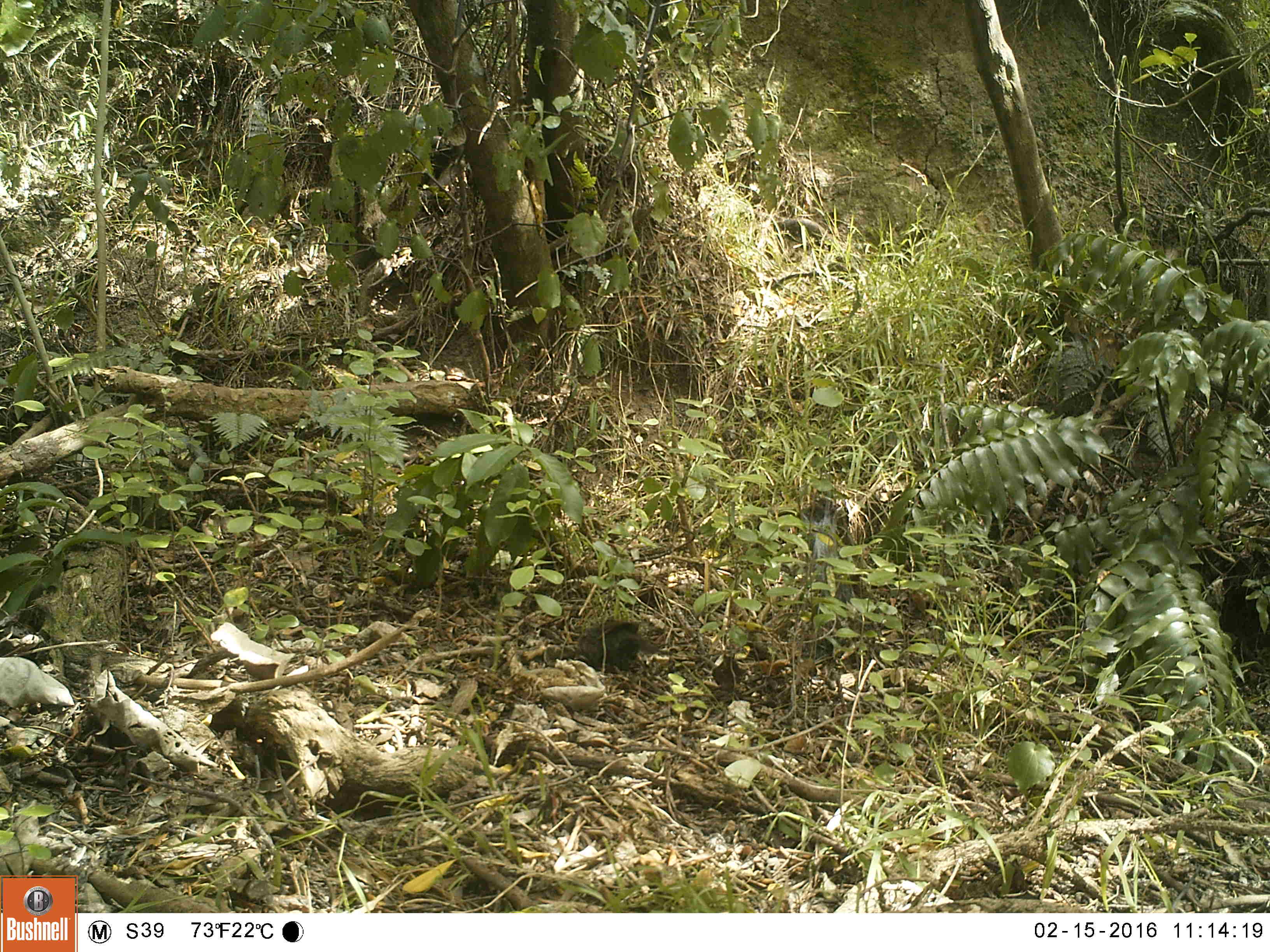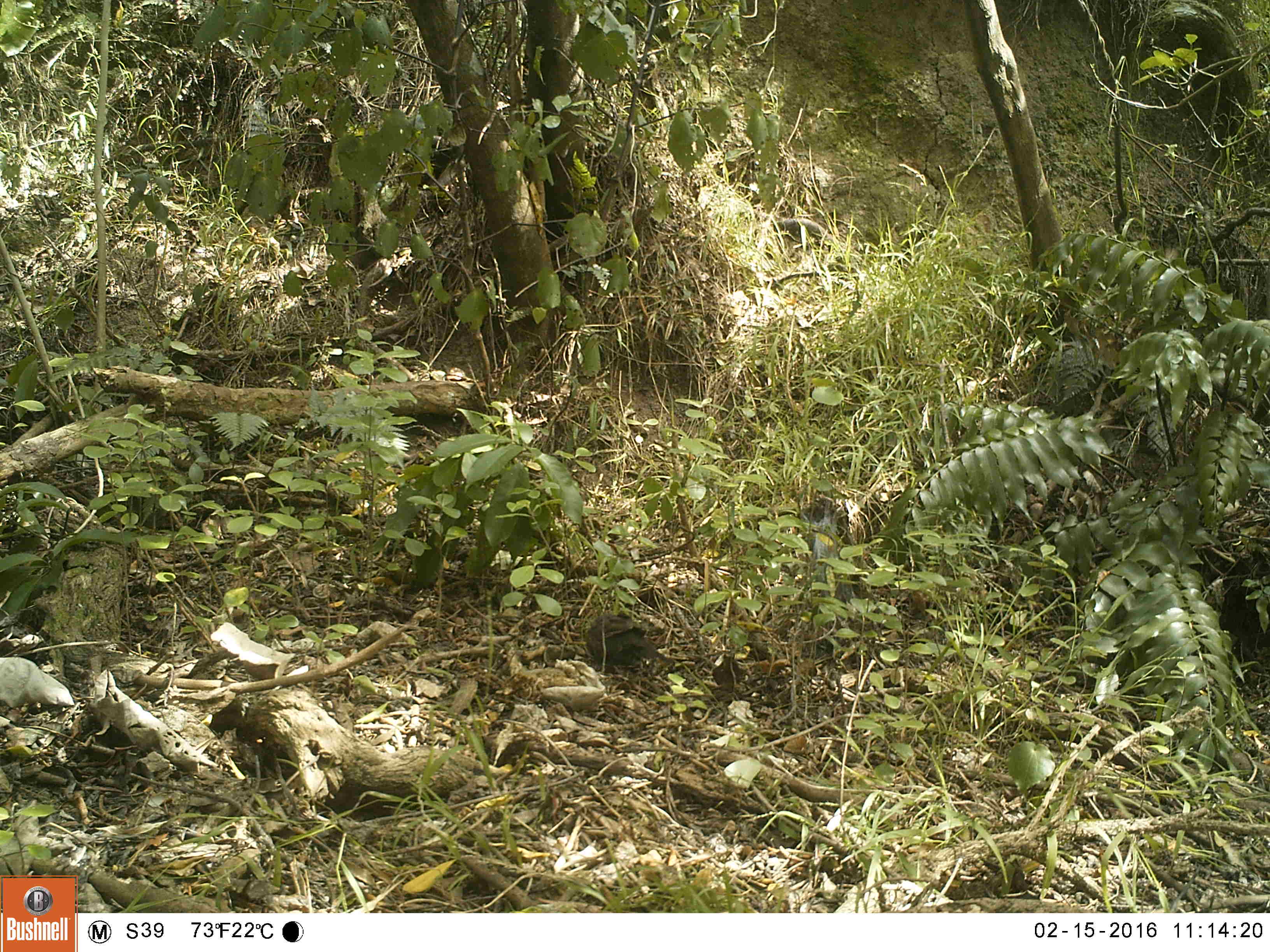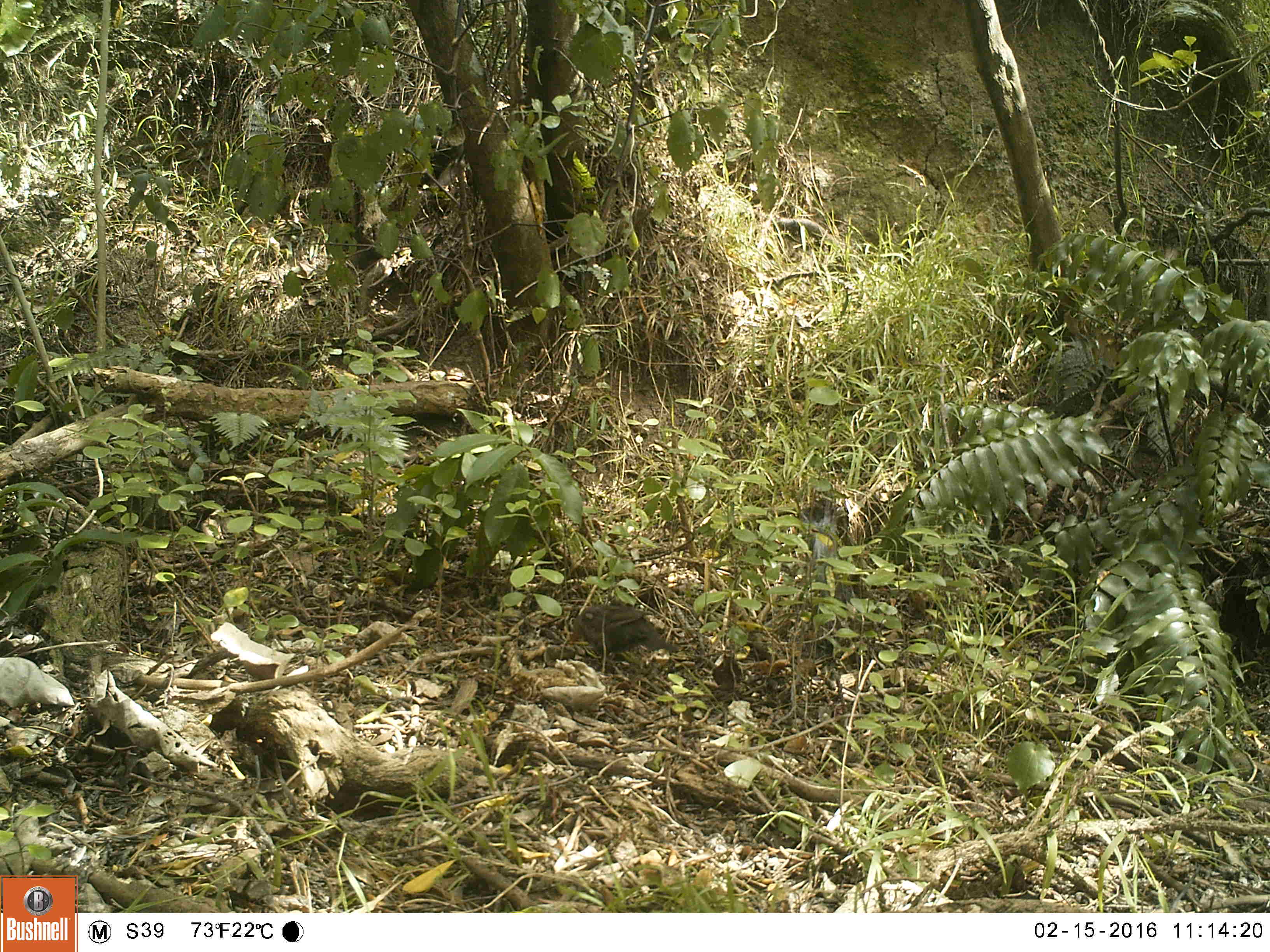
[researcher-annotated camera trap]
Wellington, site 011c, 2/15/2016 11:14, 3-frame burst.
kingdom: Animalia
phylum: Chordata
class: Aves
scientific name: Aves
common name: bird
Bird (Aves).